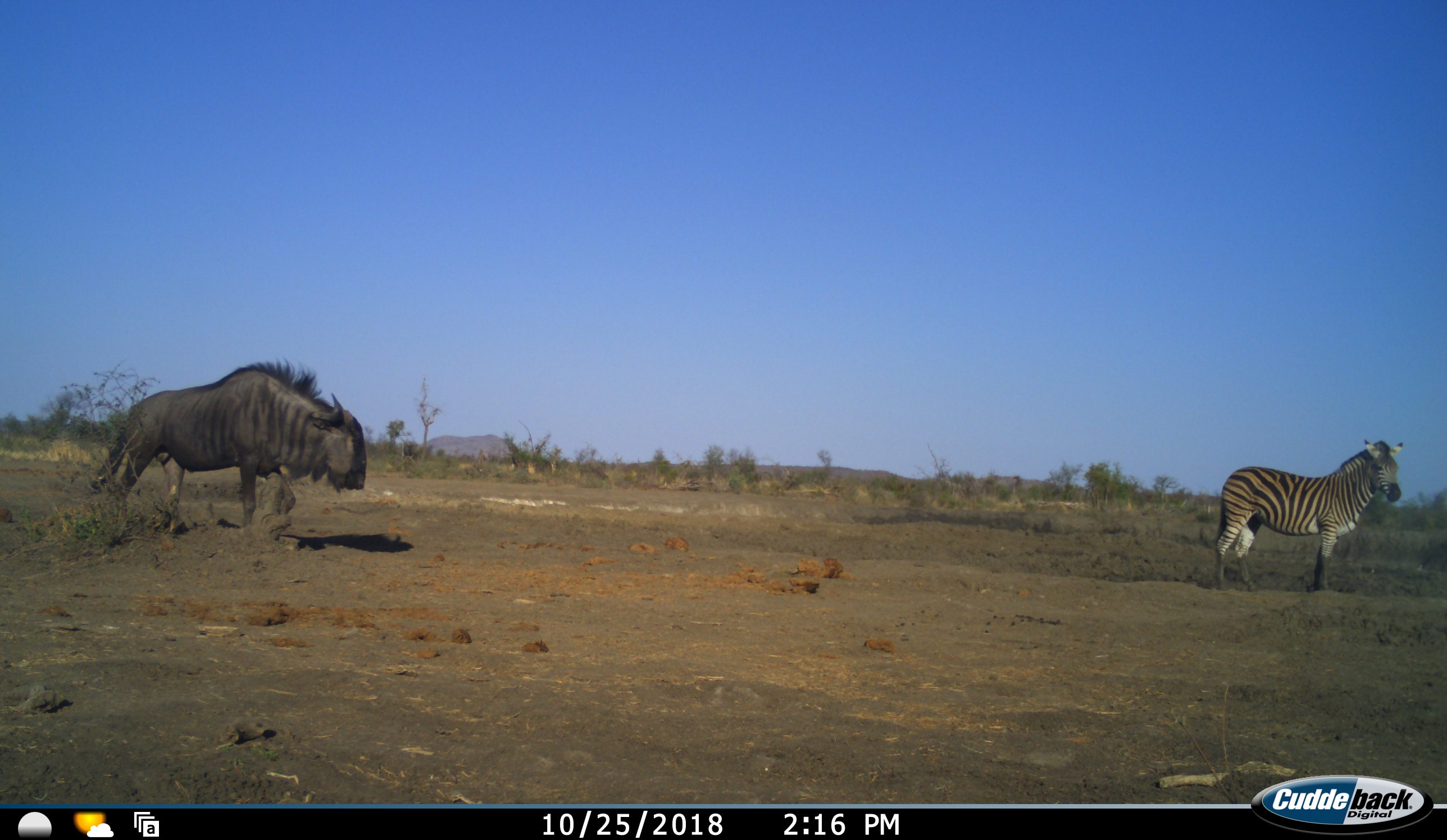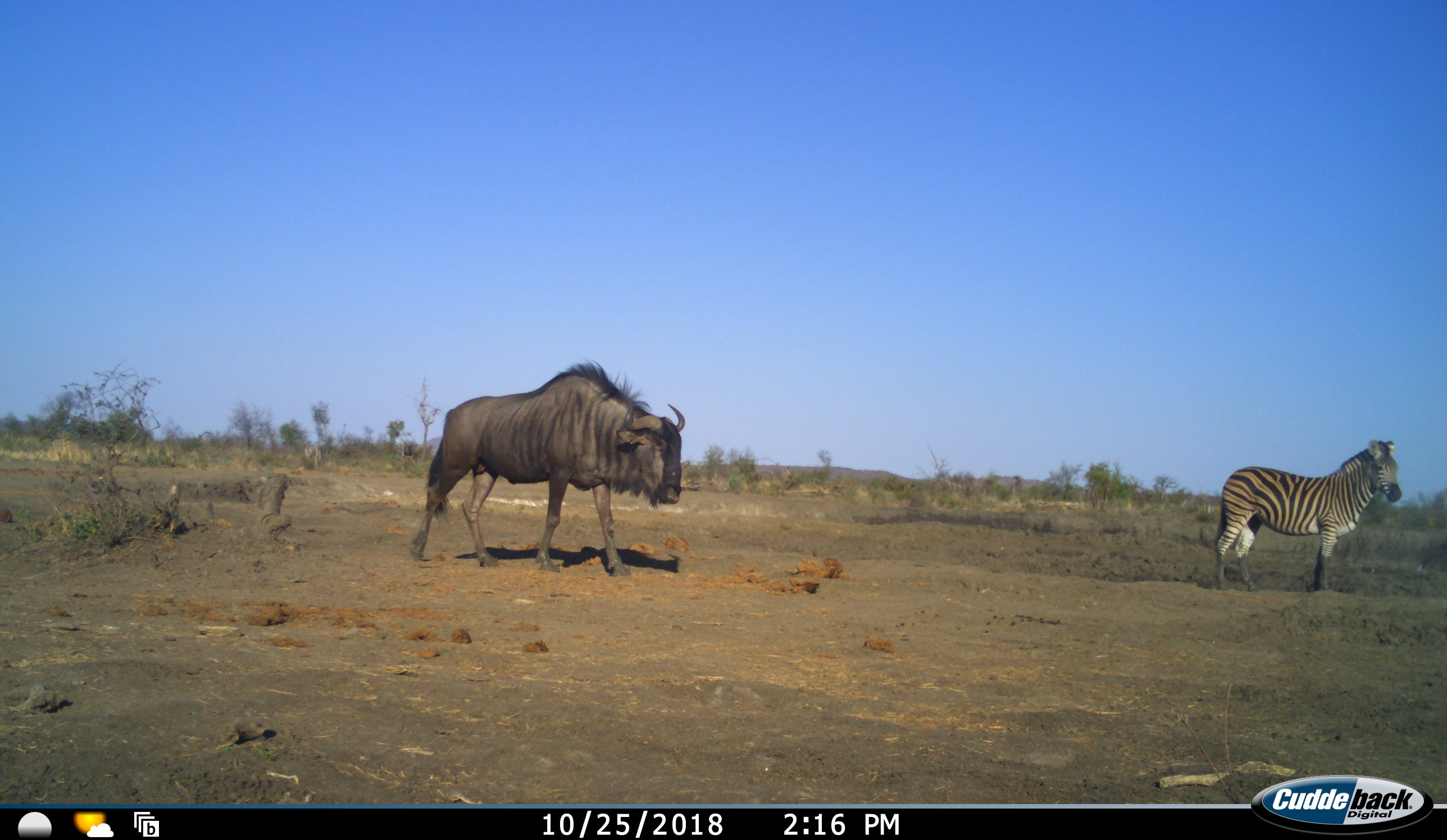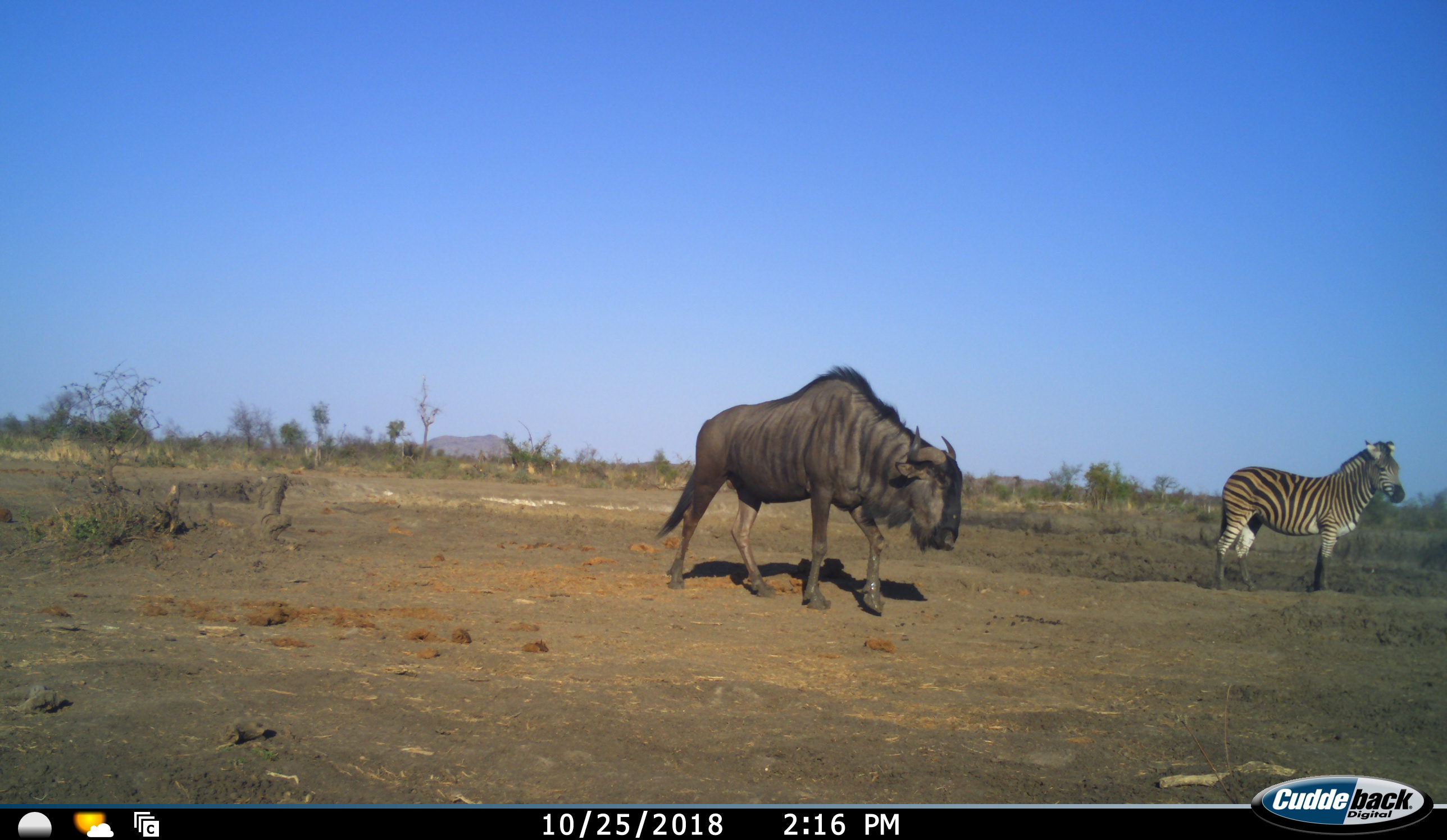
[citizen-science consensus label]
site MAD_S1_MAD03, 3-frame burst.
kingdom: Animalia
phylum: Chordata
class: Mammalia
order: Artiodactyla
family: Bovidae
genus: Connochaetes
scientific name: Connochaetes taurinus taurinus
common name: blue wildebeest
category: wildebeestblue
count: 1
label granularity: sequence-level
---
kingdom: Animalia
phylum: Chordata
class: Mammalia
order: Perissodactyla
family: Equidae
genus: Equus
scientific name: Equus quagga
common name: plains zebra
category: zebraplains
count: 1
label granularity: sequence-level